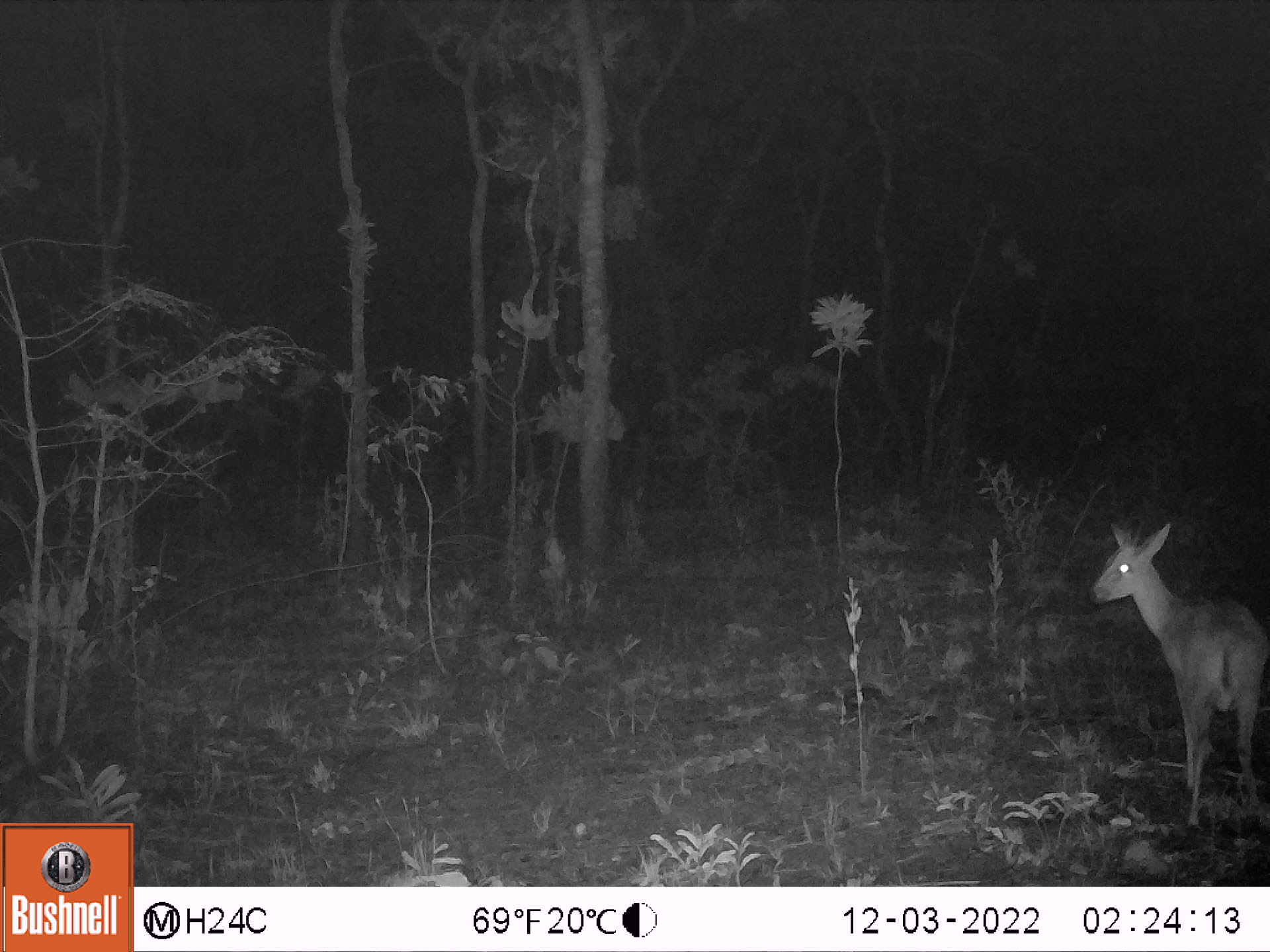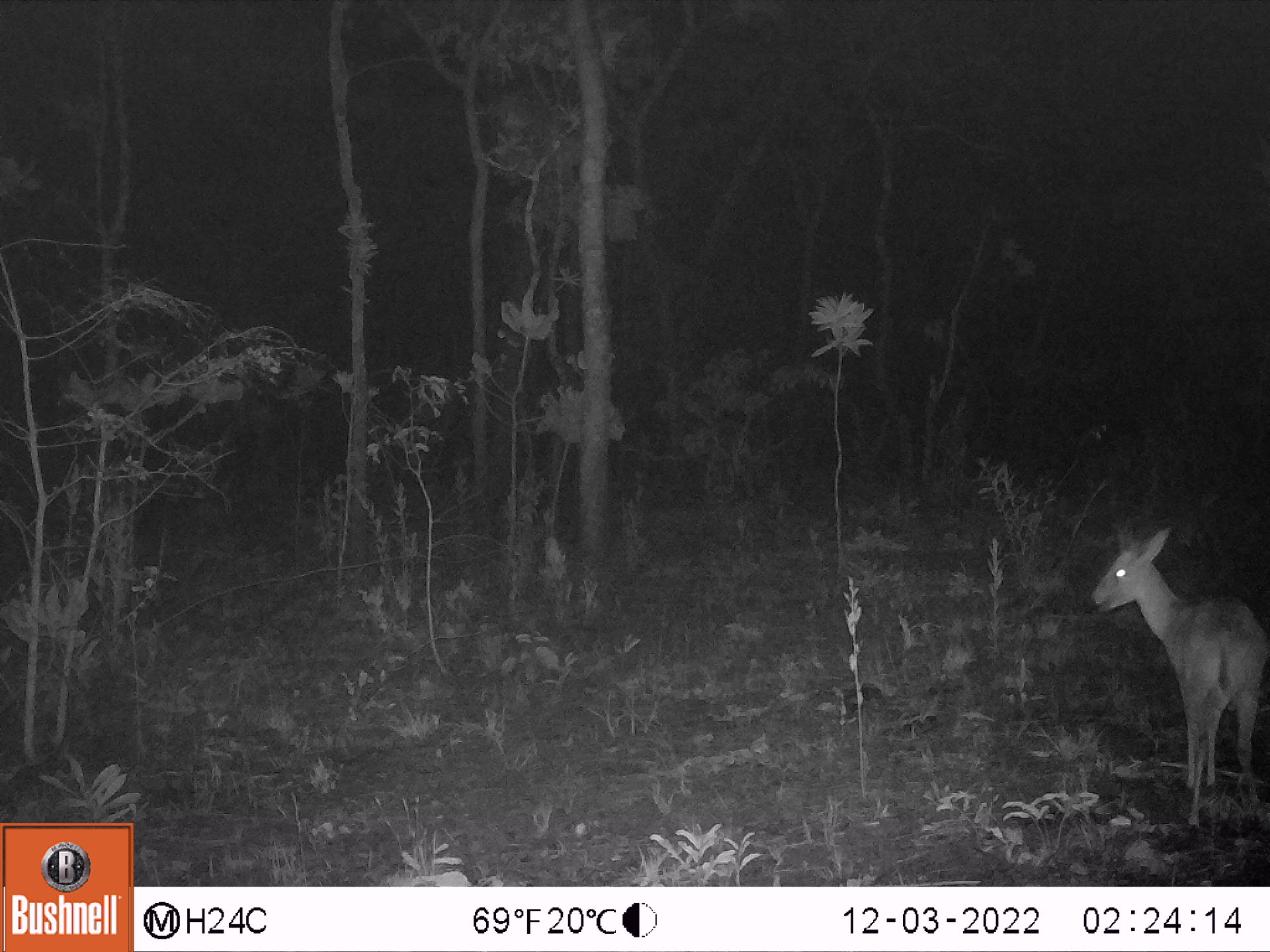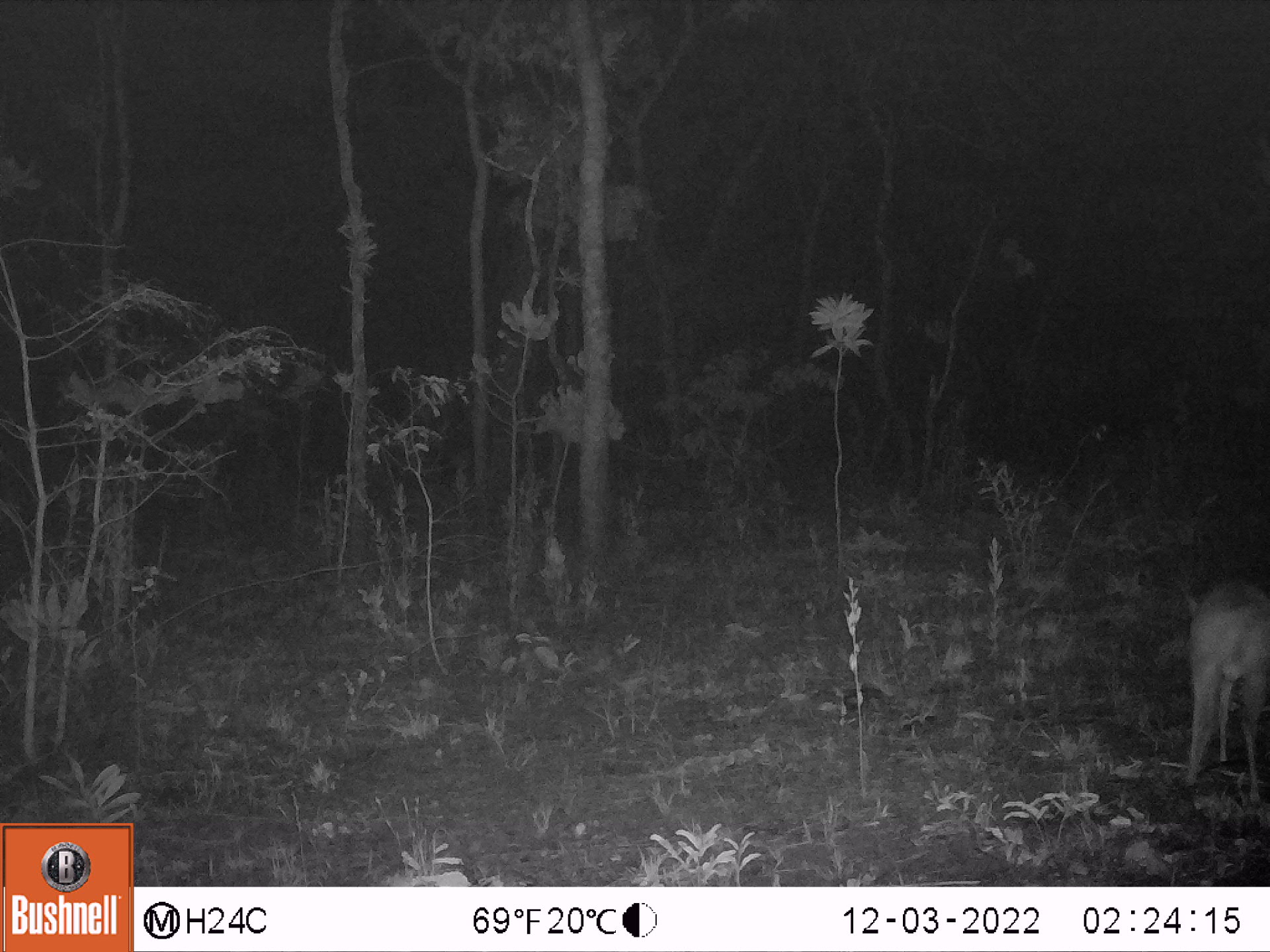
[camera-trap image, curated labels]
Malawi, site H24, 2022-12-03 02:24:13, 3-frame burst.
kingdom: Animalia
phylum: Chordata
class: Mammalia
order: Artiodactyla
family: Bovidae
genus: Sylvicapra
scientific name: Sylvicapra grimmia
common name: common duiker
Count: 1.